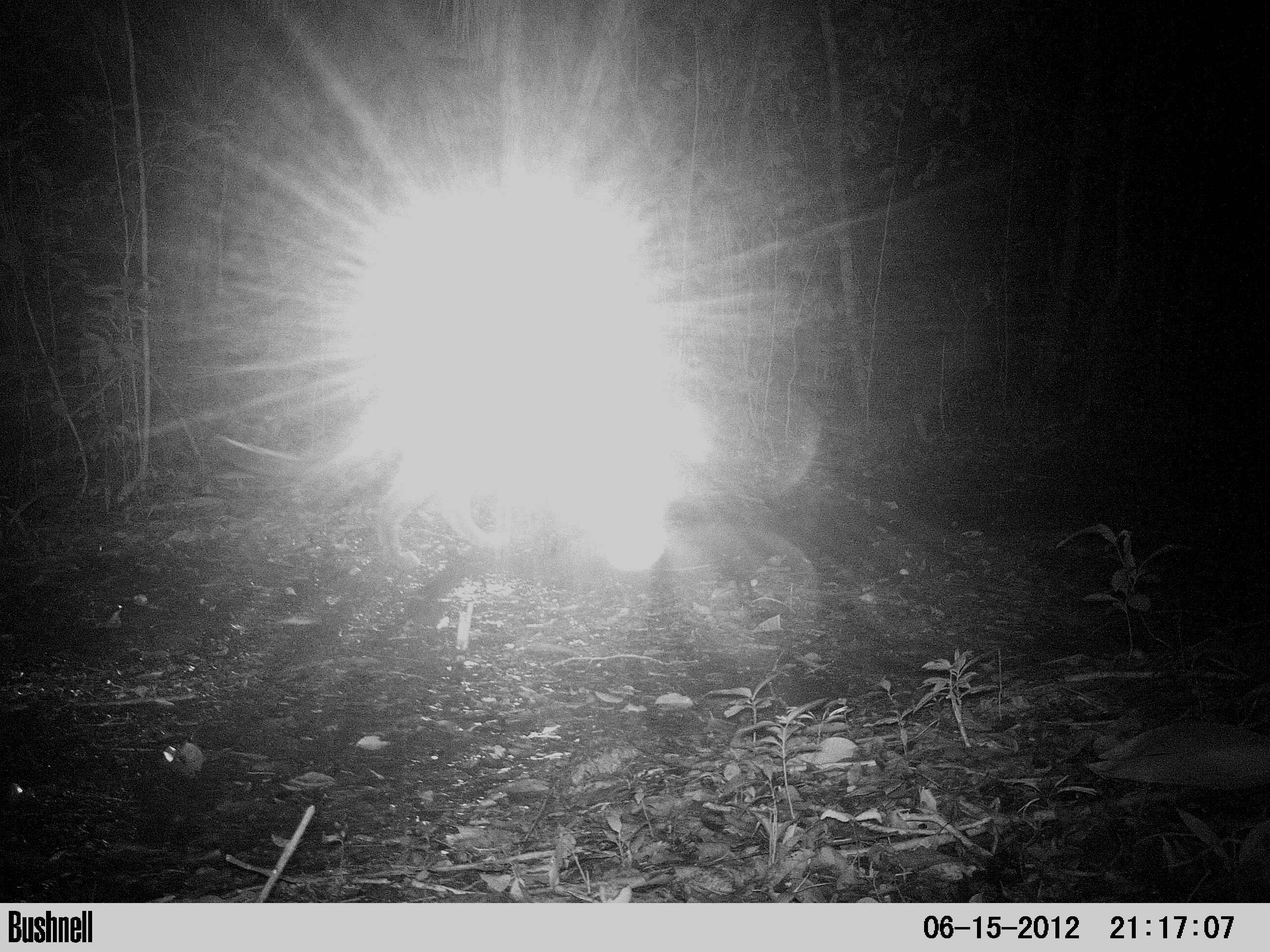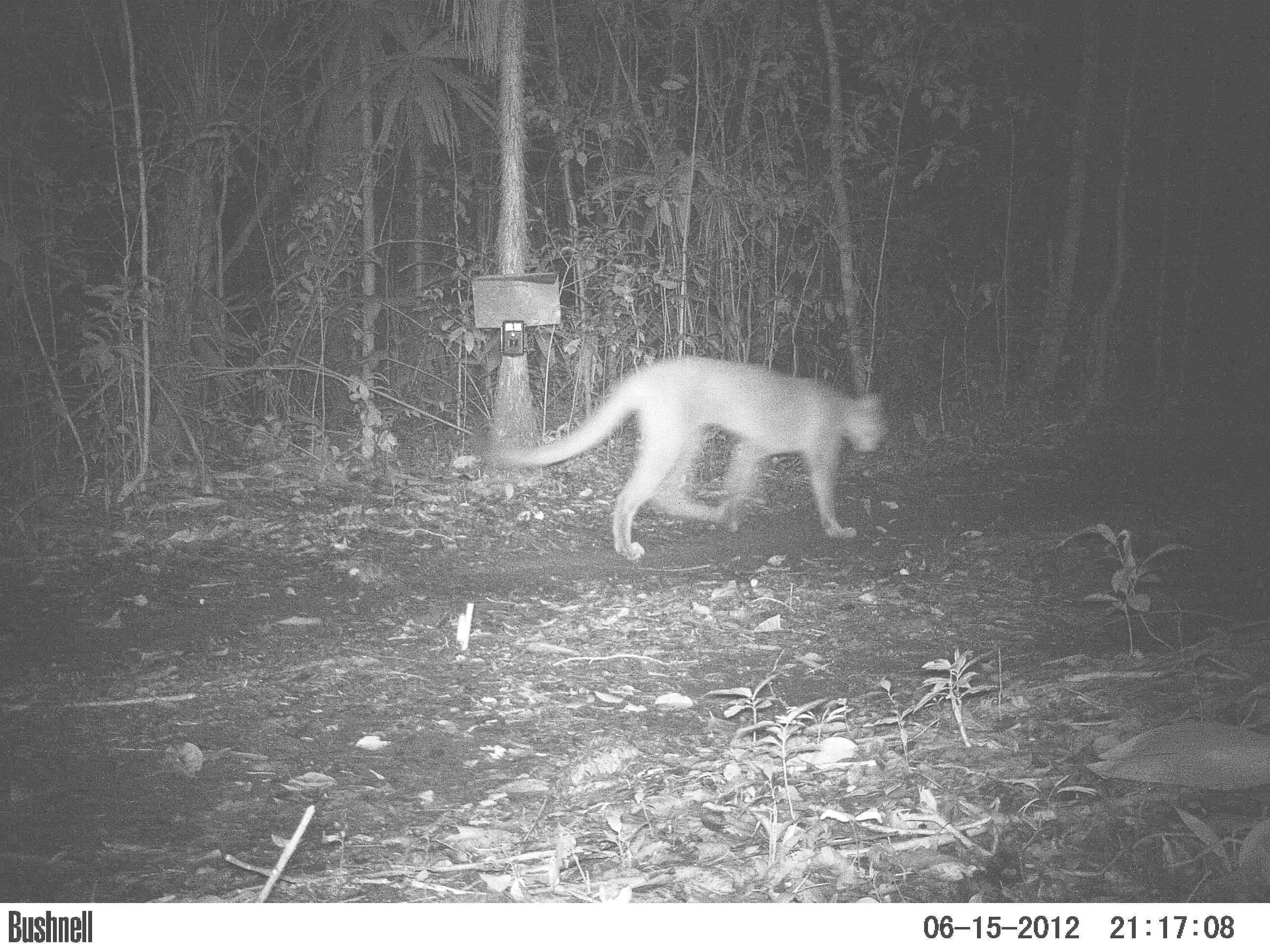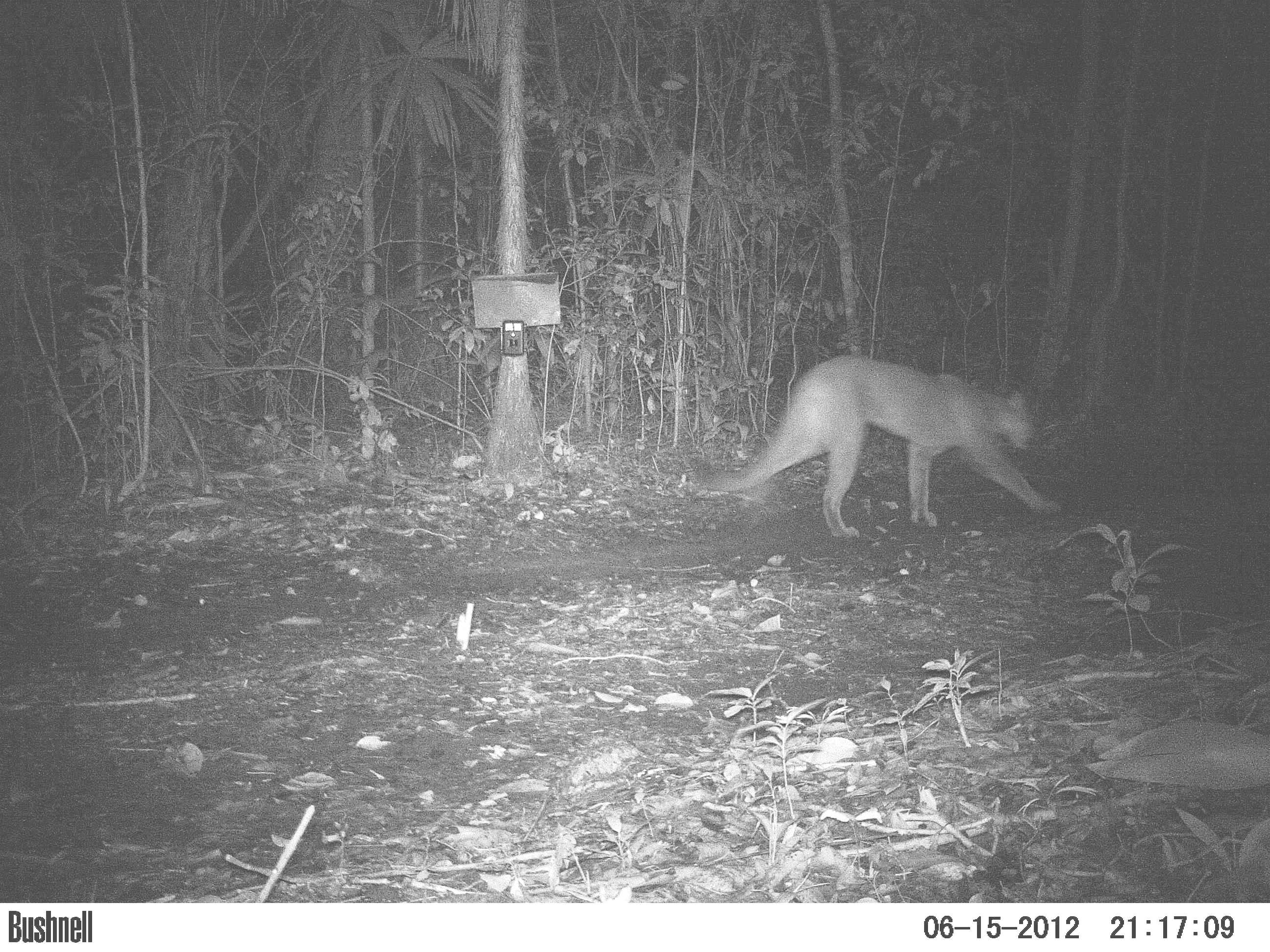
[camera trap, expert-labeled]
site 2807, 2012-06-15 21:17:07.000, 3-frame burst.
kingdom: Animalia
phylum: Chordata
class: Mammalia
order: Carnivora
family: Felidae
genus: Puma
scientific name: Puma concolor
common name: mountain lion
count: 1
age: adult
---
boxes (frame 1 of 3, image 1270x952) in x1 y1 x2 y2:
puma concolor: 213 388 517 569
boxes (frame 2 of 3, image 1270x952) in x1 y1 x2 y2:
puma concolor: 481 352 894 562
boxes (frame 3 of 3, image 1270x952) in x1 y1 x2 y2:
puma concolor: 707 355 1061 539